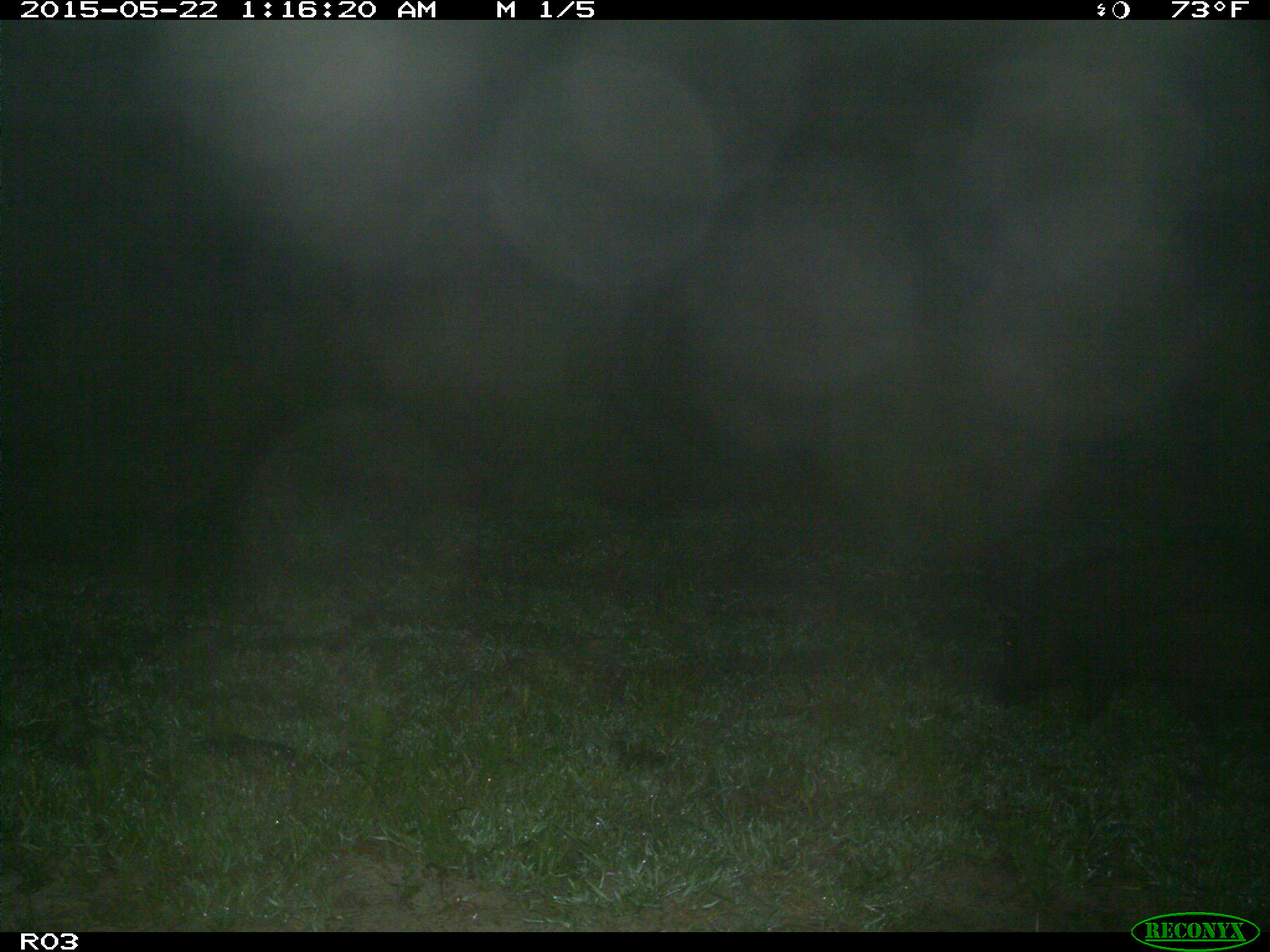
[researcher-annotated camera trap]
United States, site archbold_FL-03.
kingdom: Animalia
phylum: Chordata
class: Mammalia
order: Artiodactyla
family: Suidae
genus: Sus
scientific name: Sus scrofa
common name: wild boar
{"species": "Sus scrofa (wild boar)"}